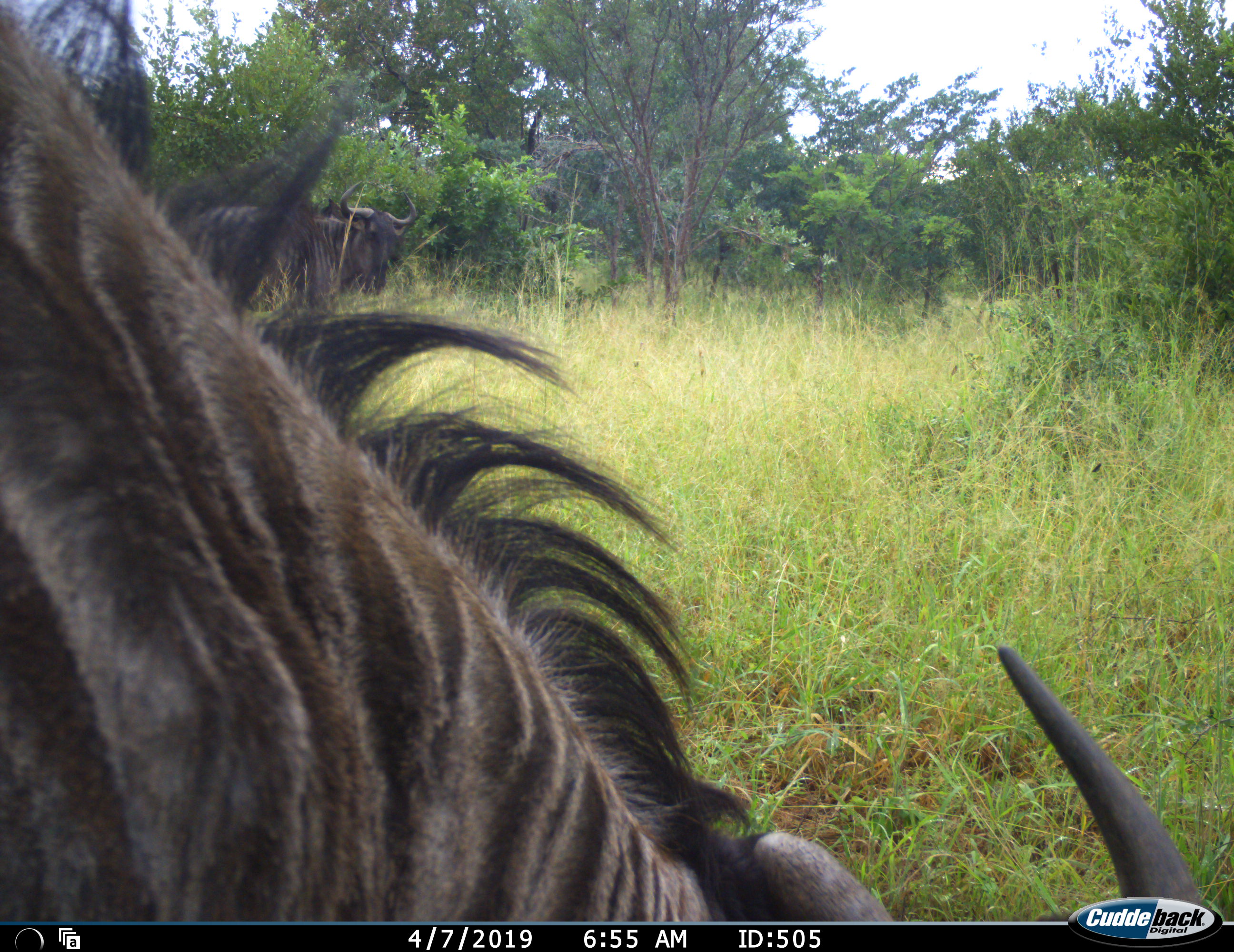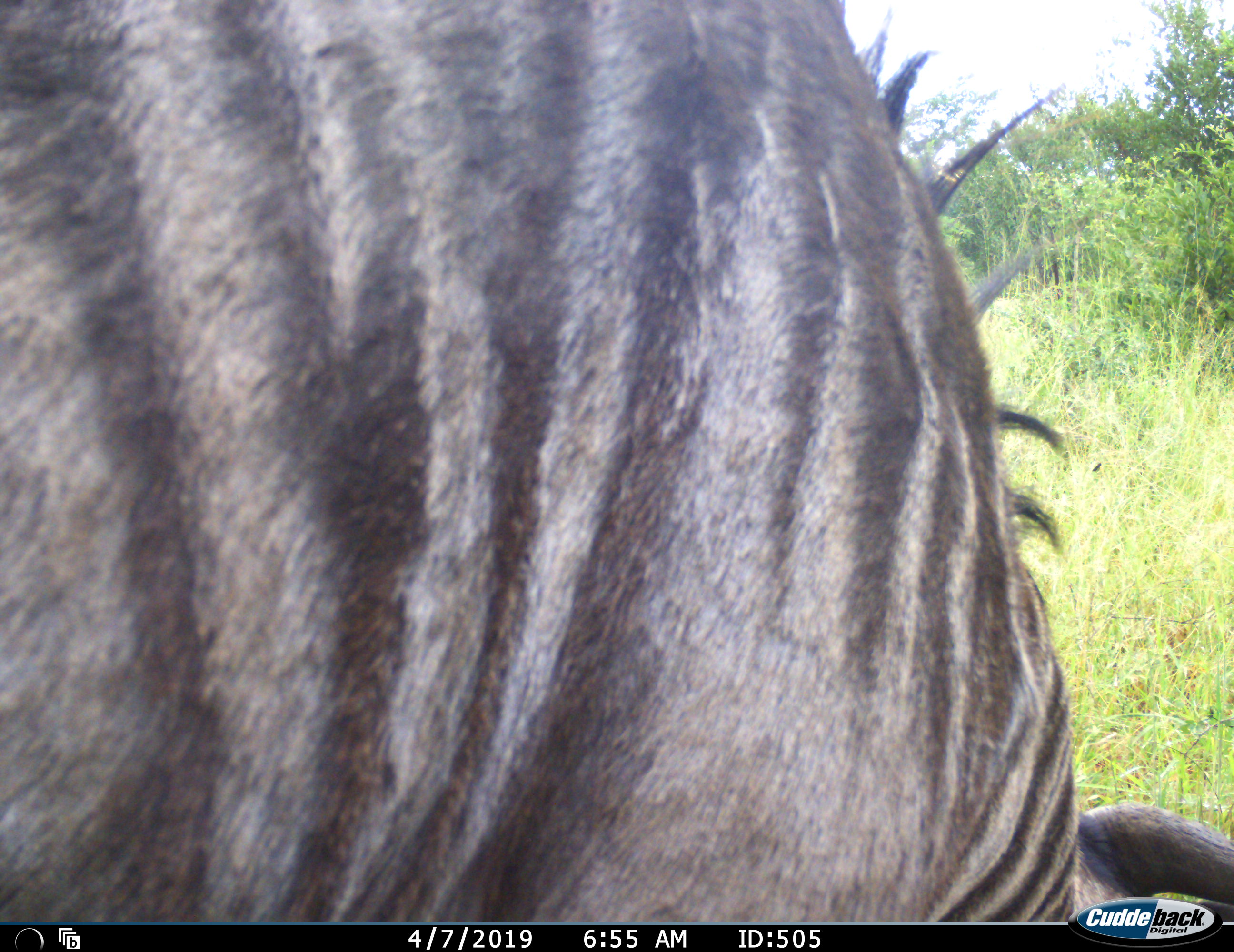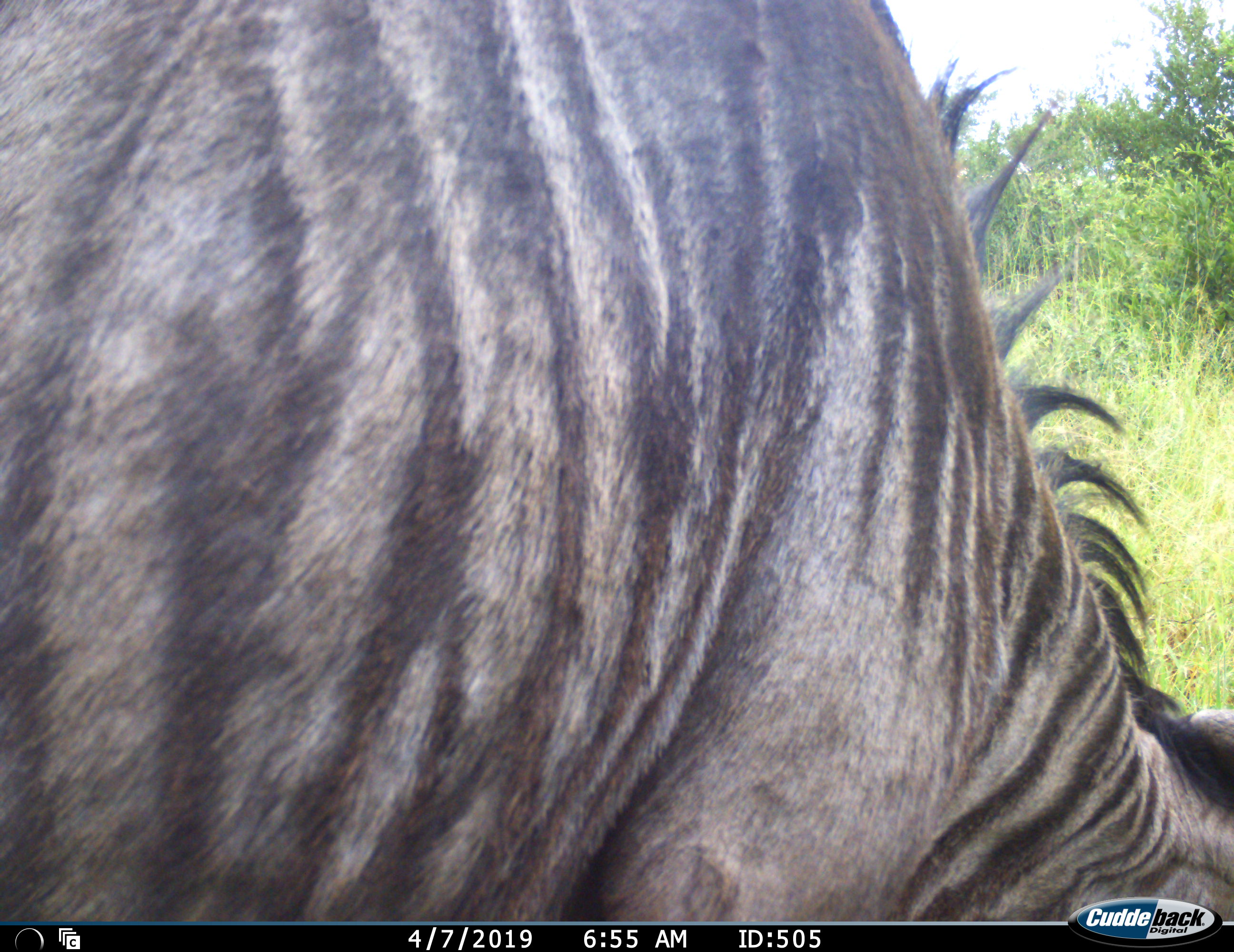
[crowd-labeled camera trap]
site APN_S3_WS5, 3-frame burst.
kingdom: Animalia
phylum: Chordata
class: Mammalia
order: Artiodactyla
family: Bovidae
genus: Connochaetes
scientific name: Connochaetes taurinus taurinus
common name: blue wildebeest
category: wildebeestblue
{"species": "wildebeestblue (blue wildebeest) (Connochaetes taurinus taurinus)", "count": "2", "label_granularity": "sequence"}